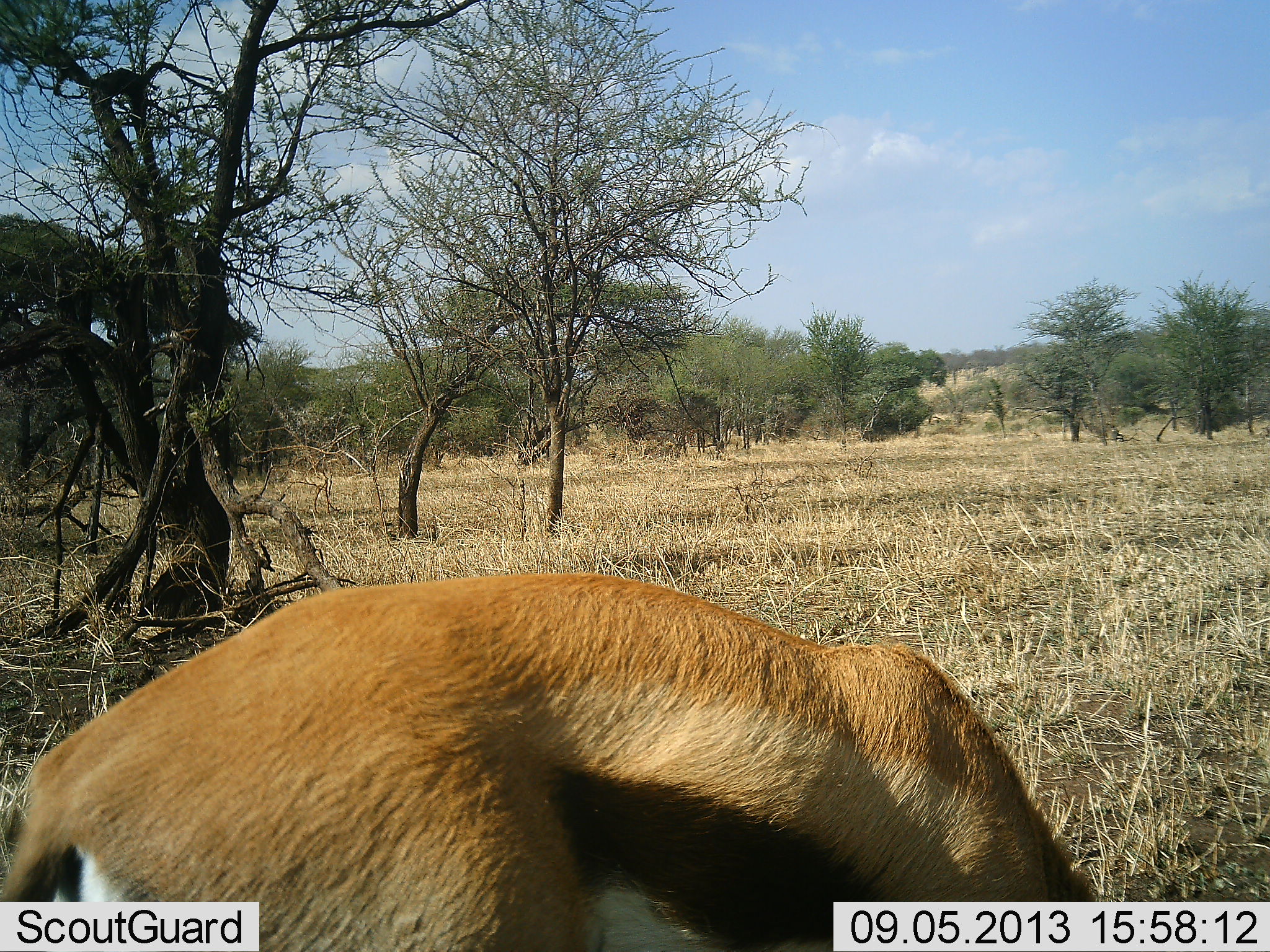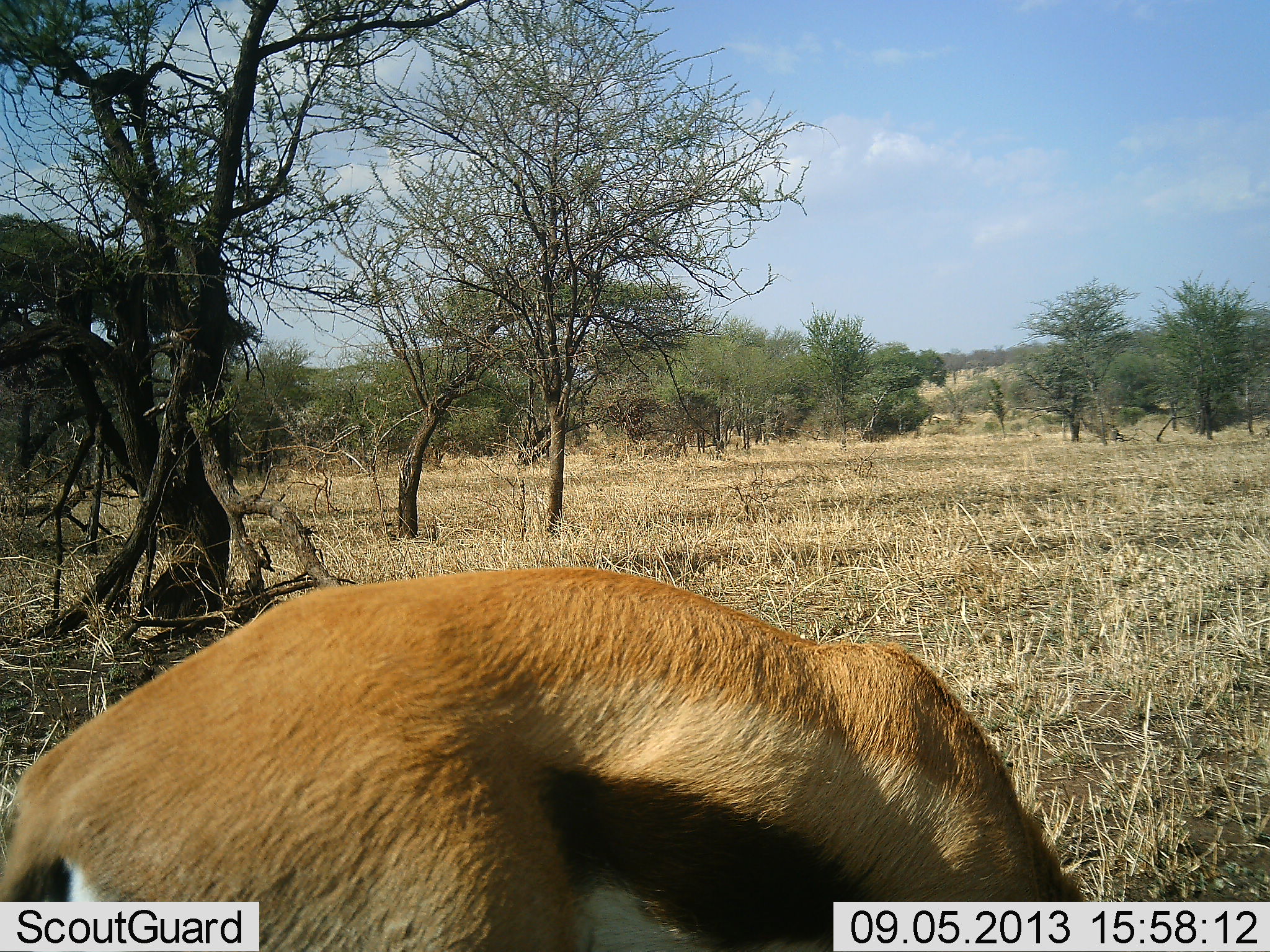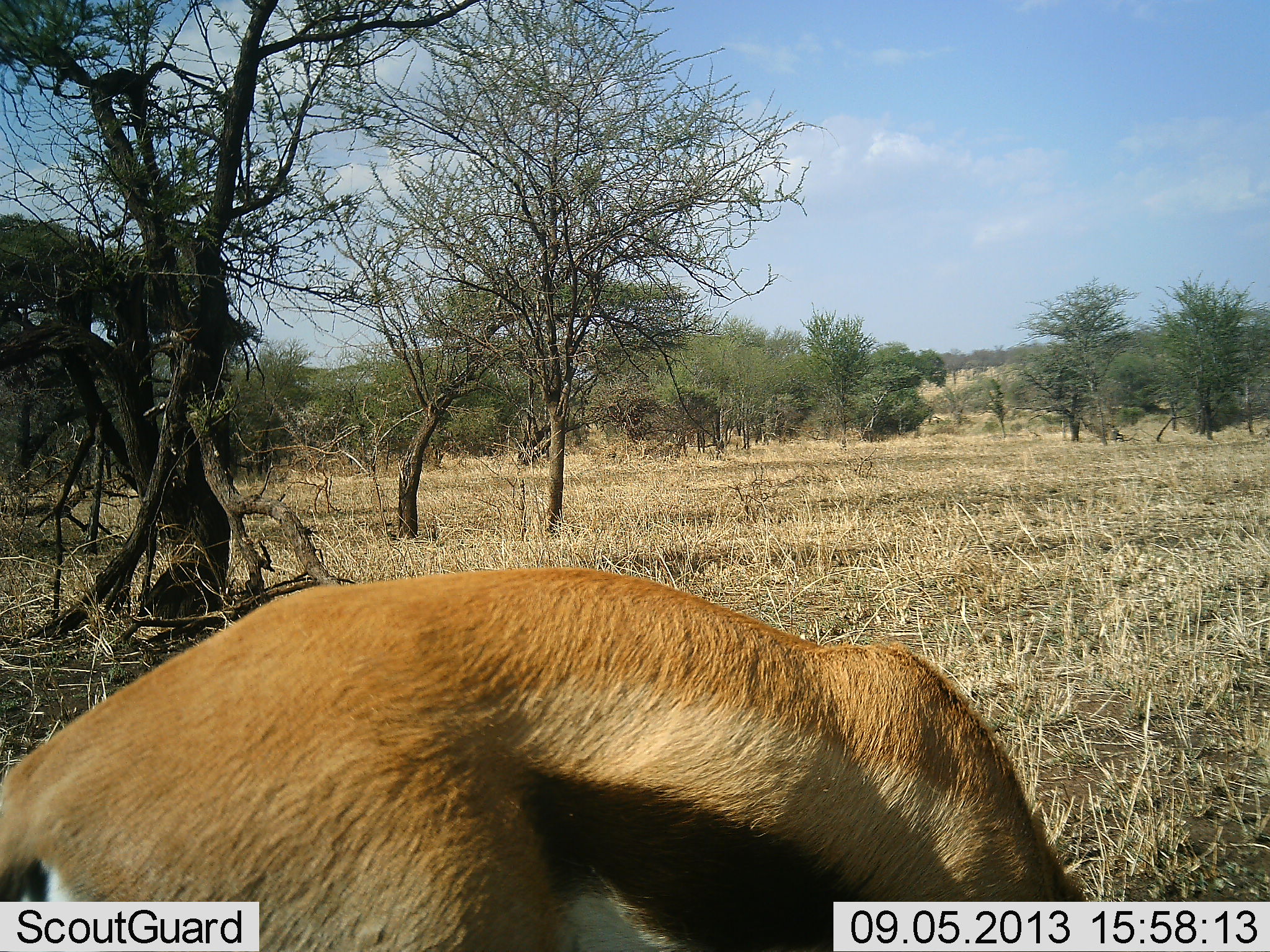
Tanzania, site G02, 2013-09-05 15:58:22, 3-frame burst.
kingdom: Animalia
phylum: Chordata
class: Mammalia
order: Artiodactyla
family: Bovidae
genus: Eudorcas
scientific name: Eudorcas thomsonii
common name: thomson's gazelle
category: gazellethomsons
Gazellethomsons (thomson's gazelle) (Eudorcas thomsonii), count 1. Behavior (volunteer vote fractions): standing 45%, resting 0%, moving 0%, interacting 0%. Young present (vote fraction): 0%. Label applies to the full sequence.